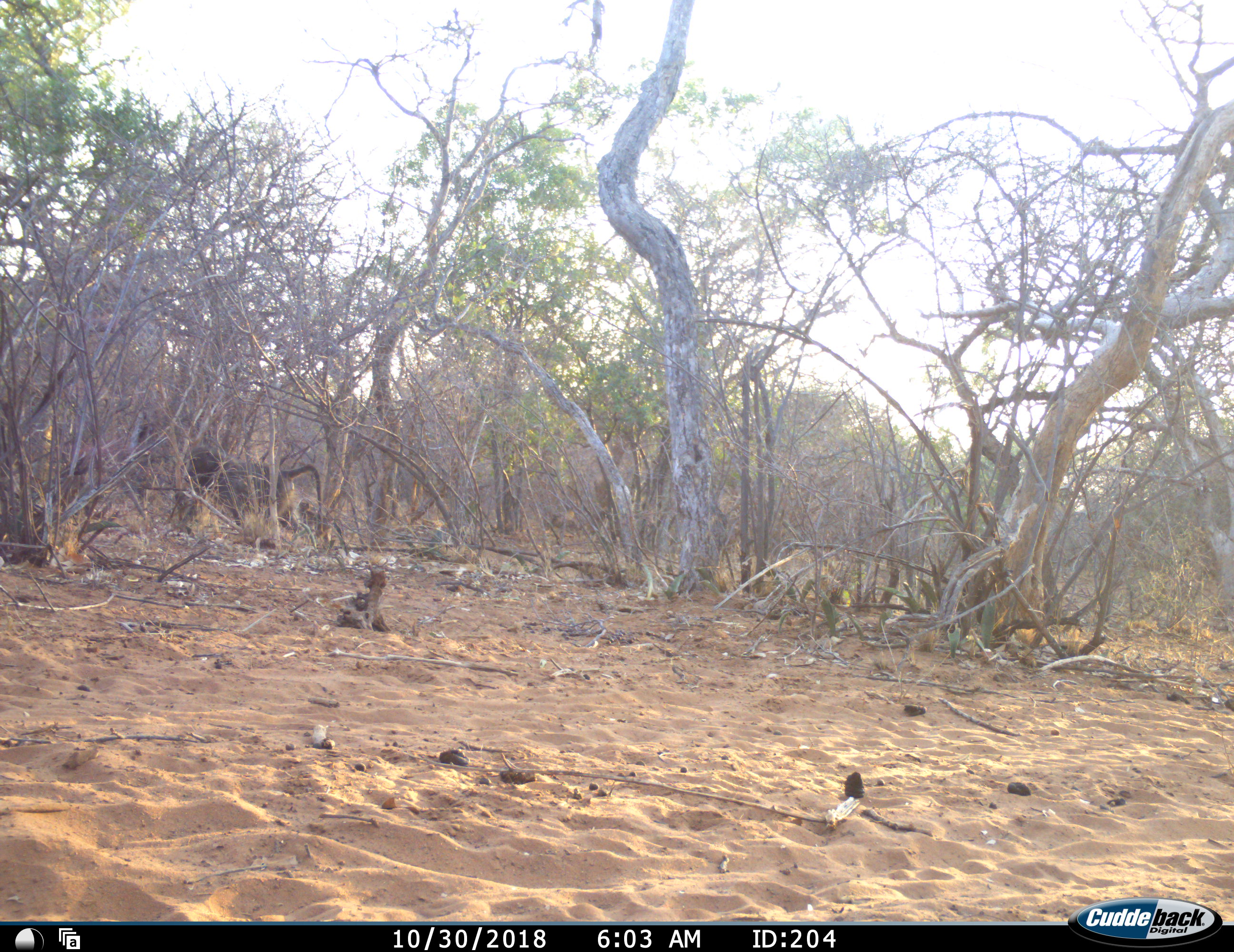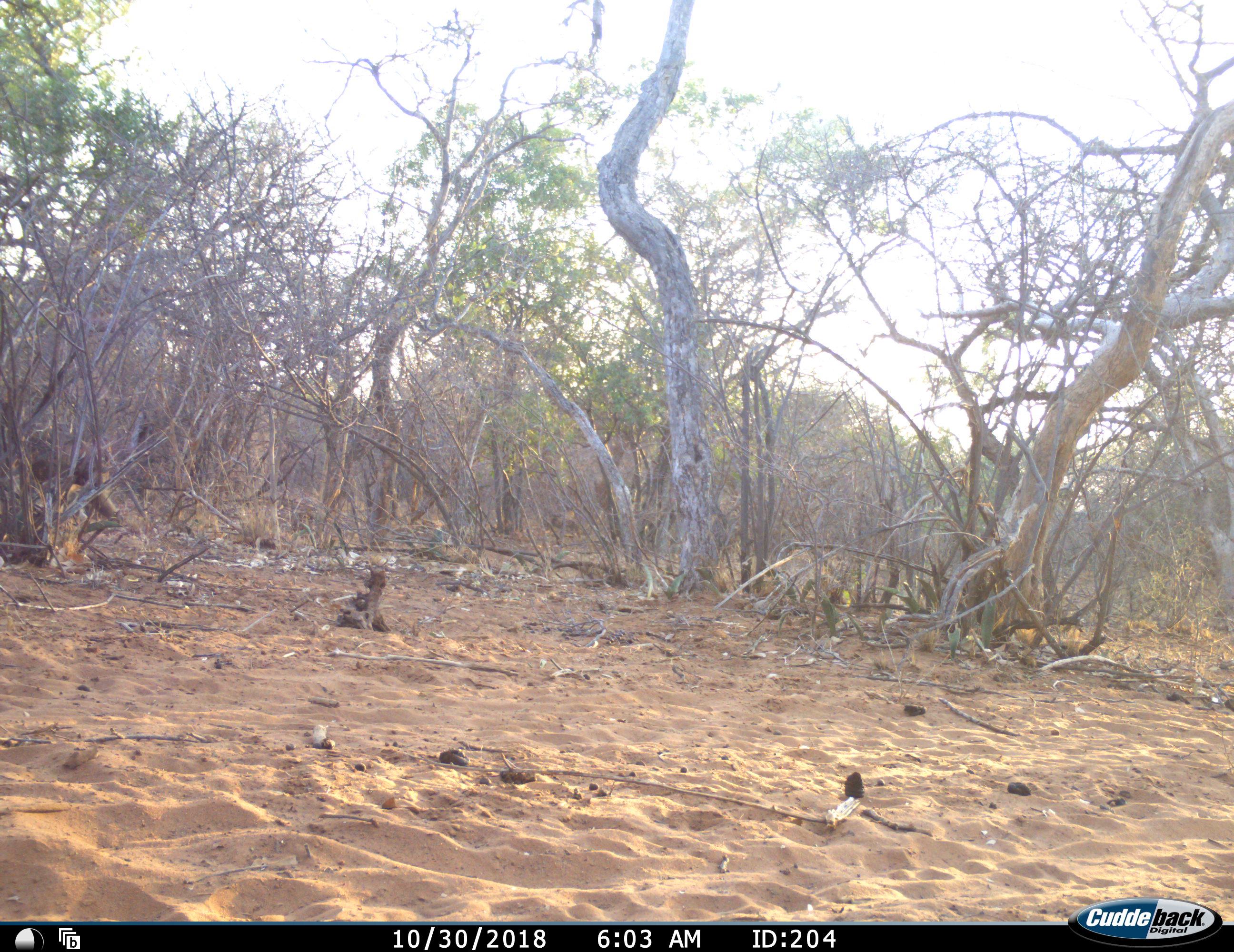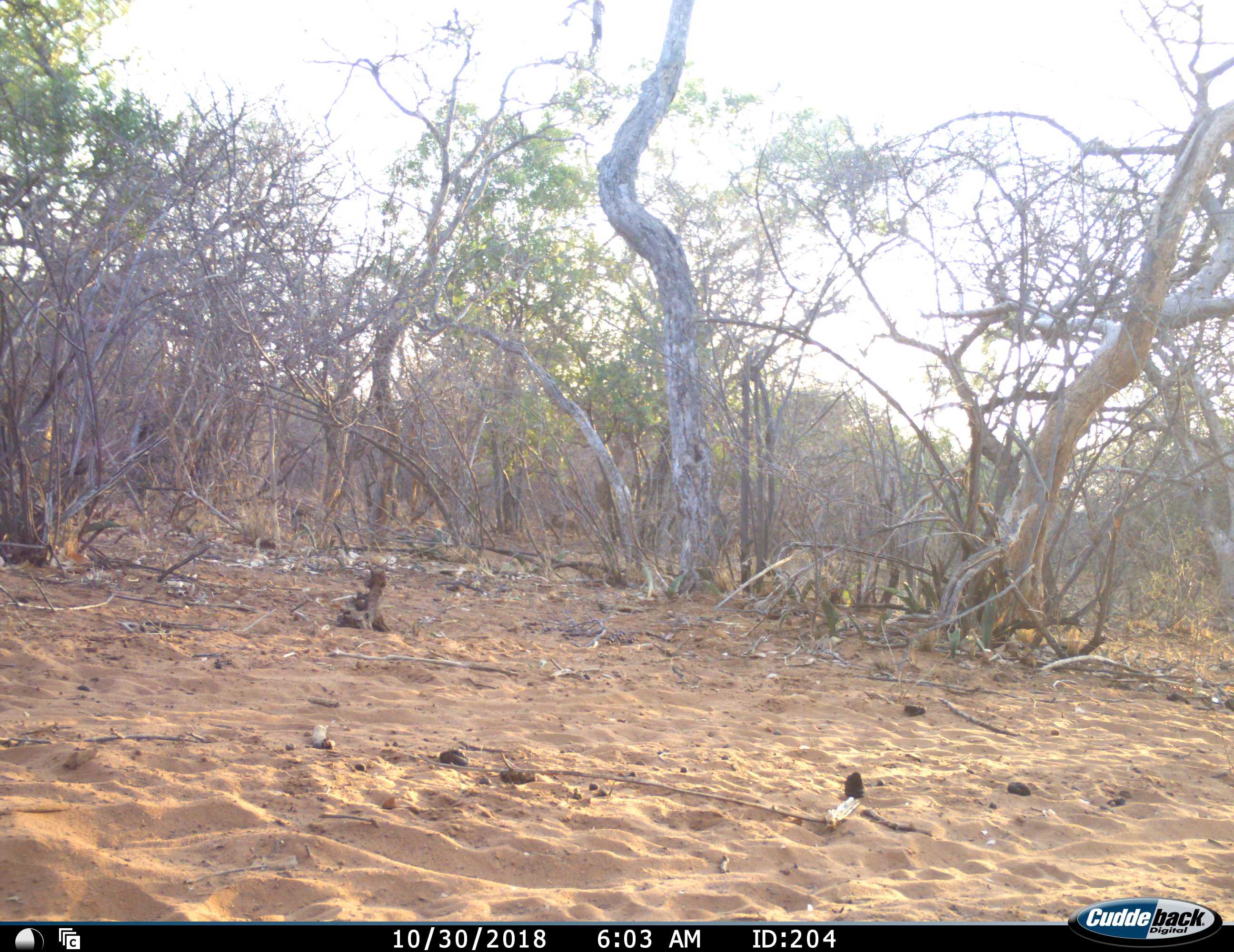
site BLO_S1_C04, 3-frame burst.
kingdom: Animalia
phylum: Chordata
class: Mammalia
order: Primates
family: Cercopithecidae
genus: Papio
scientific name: Papio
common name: baboon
Baboon (Papio), count 1. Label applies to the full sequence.